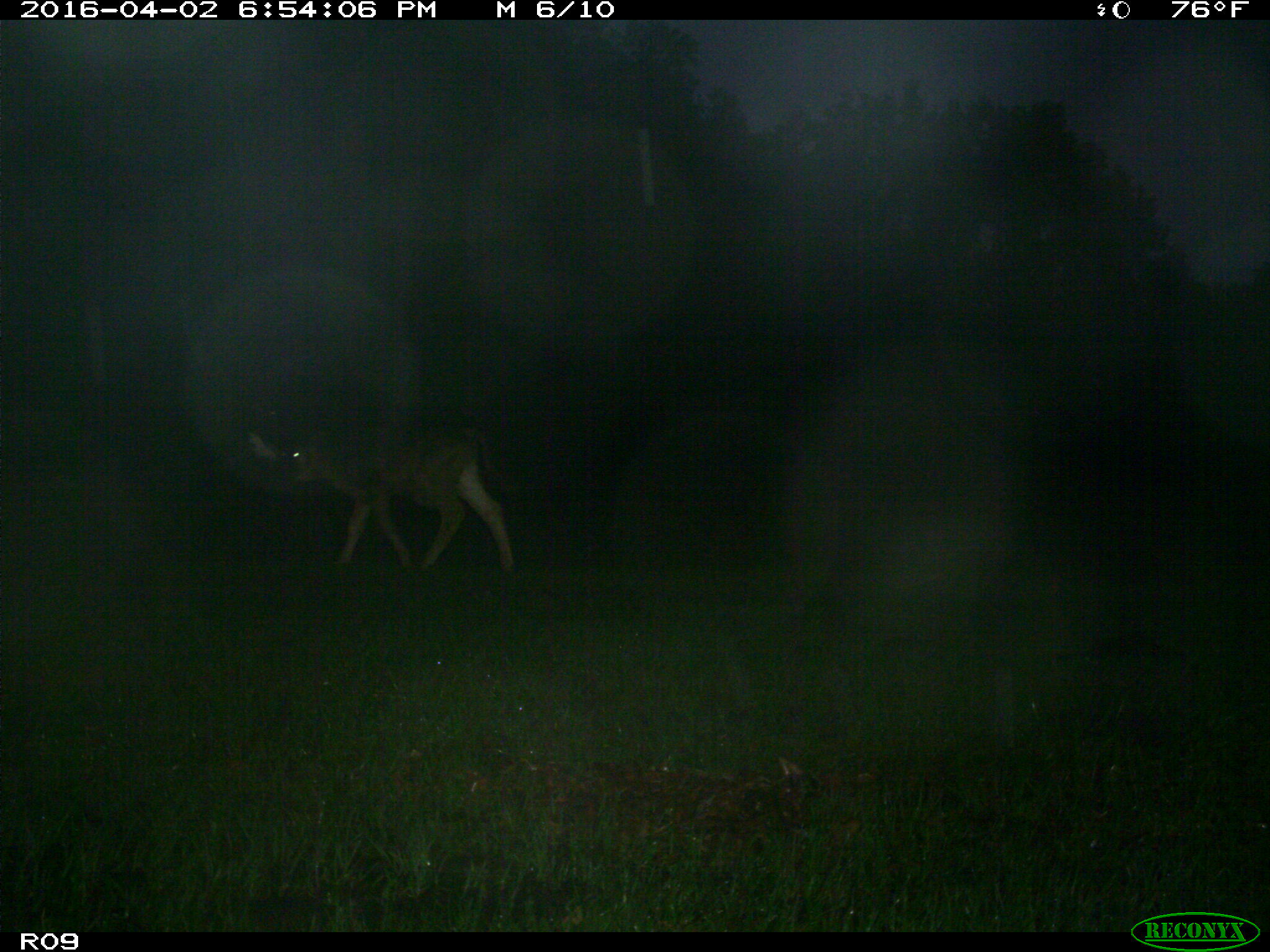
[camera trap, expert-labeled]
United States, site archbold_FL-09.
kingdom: Animalia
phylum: Chordata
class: Mammalia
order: Artiodactyla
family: Bovidae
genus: Bos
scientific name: Bos taurus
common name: domestic cow